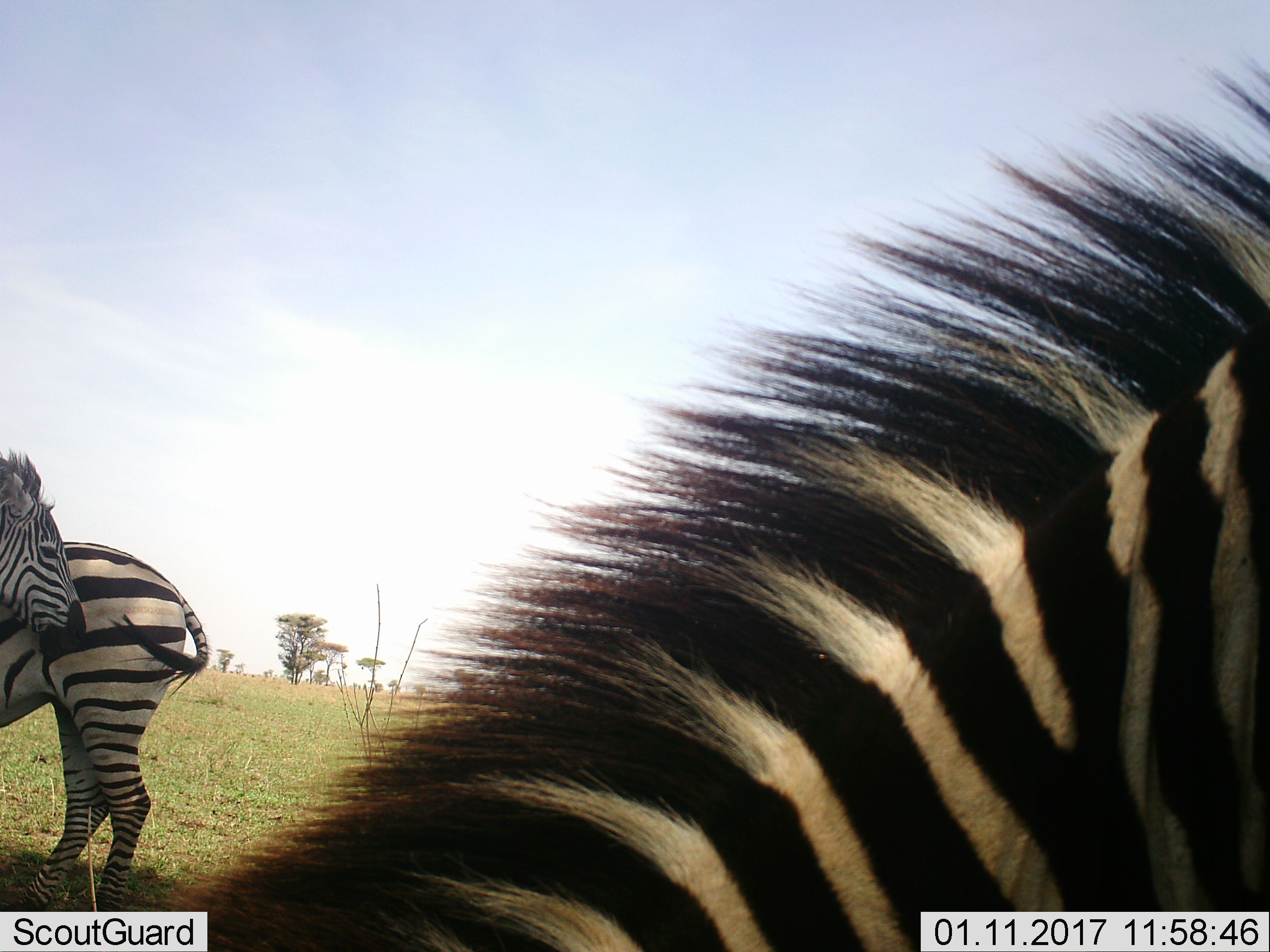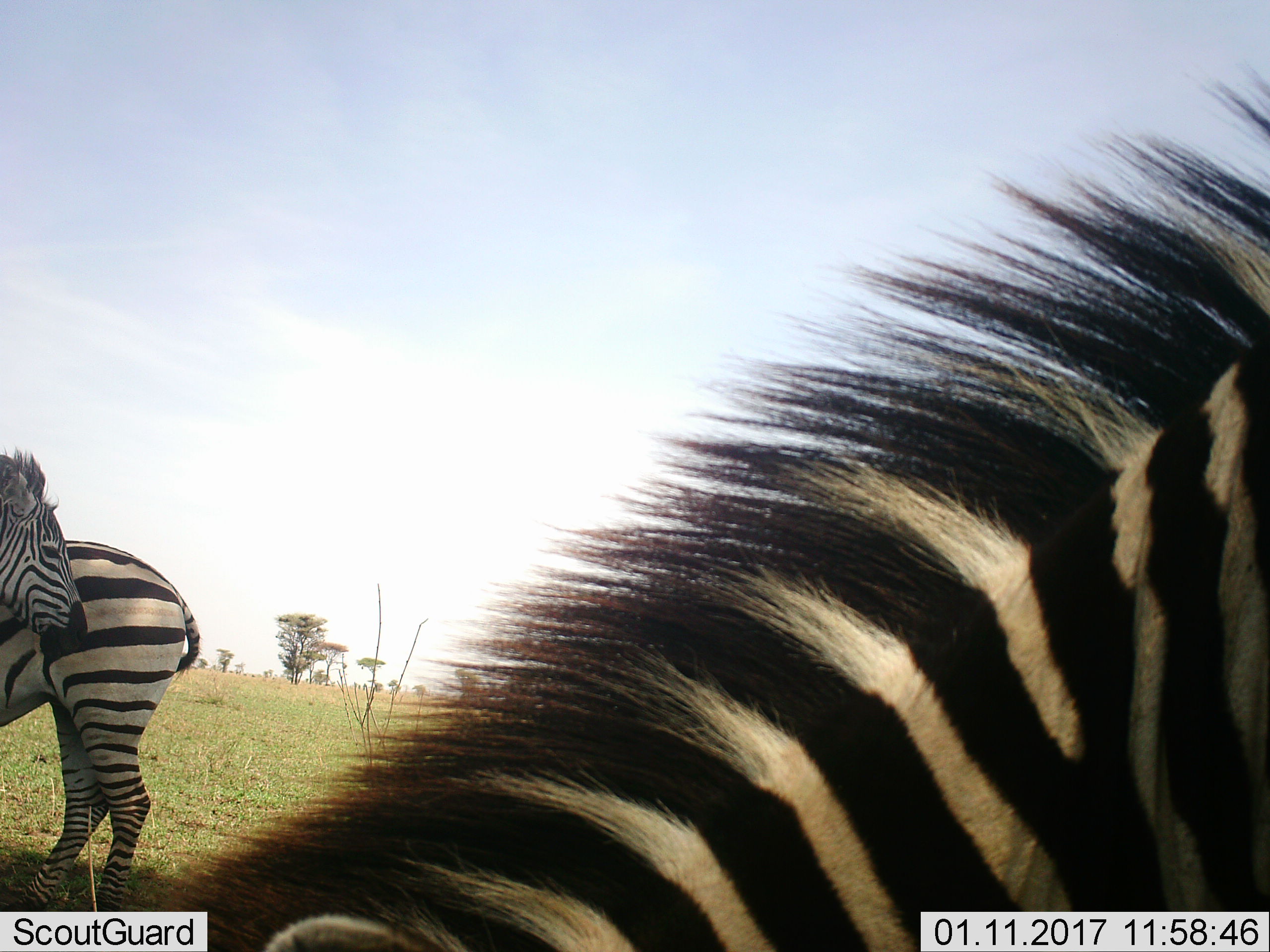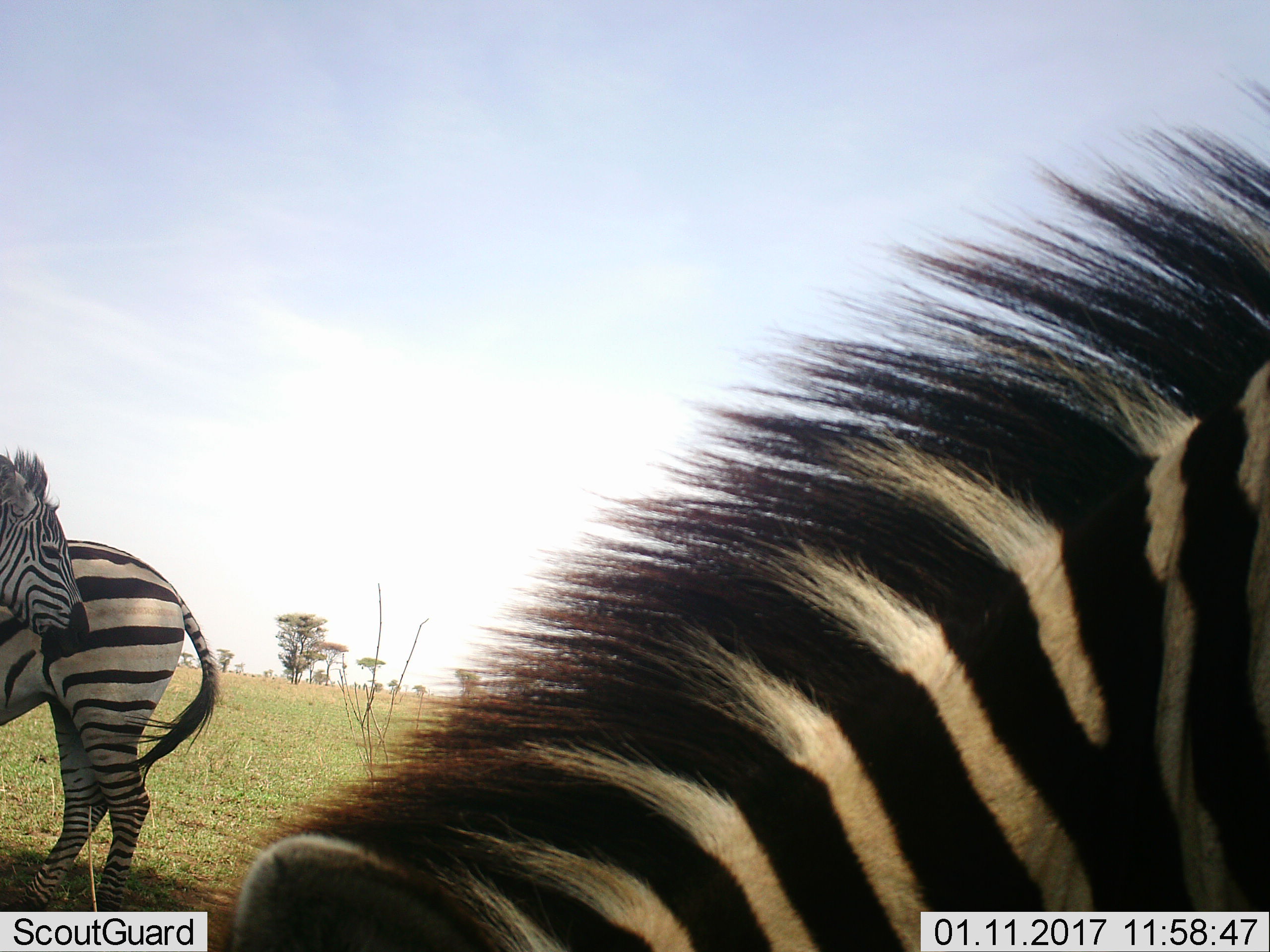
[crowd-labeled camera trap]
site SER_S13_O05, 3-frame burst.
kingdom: Animalia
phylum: Chordata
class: Mammalia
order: Perissodactyla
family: Equidae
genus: Equus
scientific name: Equus quagga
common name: plains zebra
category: zebraplains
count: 2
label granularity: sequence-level